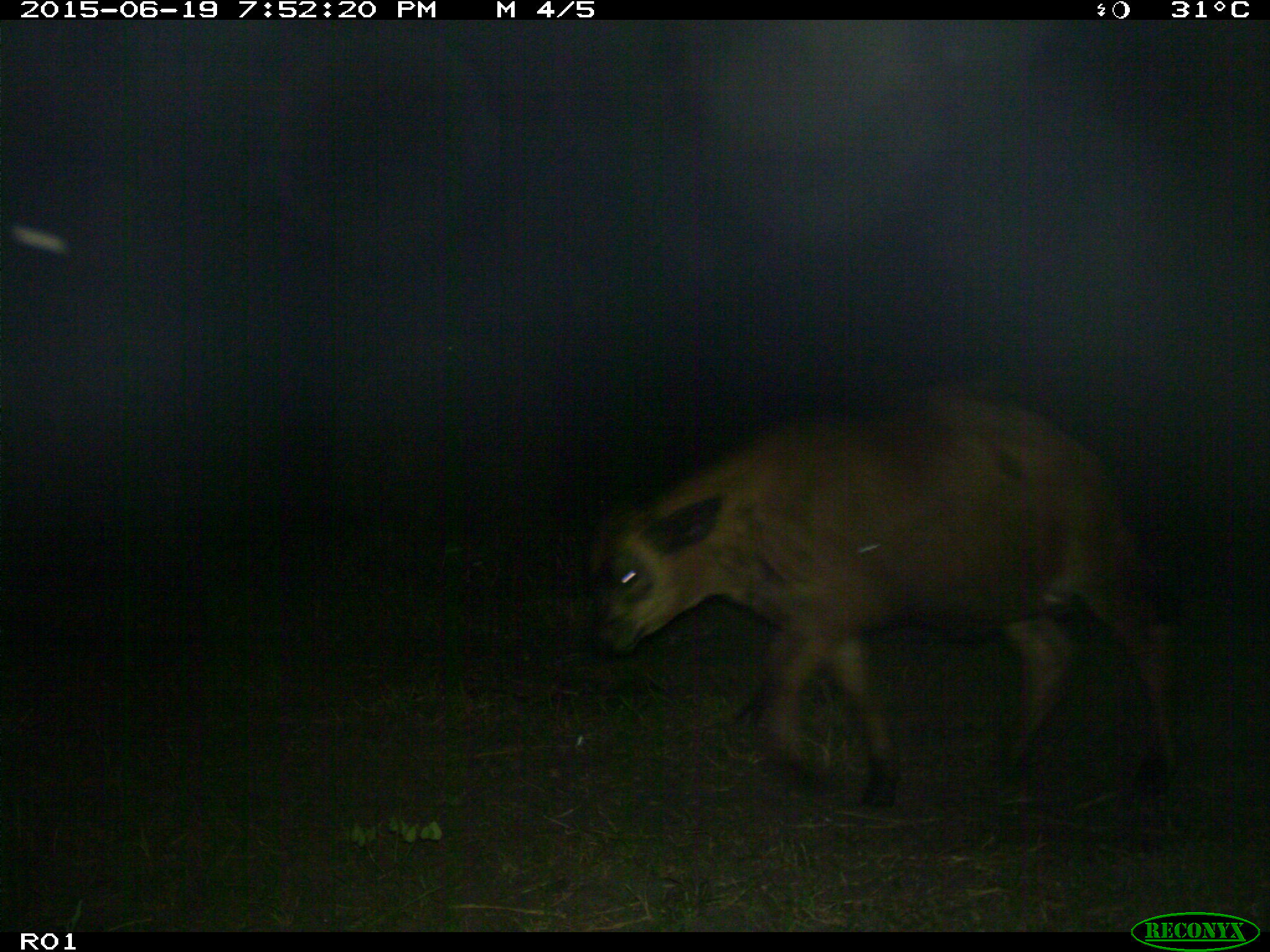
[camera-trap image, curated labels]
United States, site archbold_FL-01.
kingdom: Animalia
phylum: Chordata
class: Mammalia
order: Artiodactyla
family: Bovidae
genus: Bos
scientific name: Bos taurus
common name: domestic cow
Bos taurus (domestic cow).